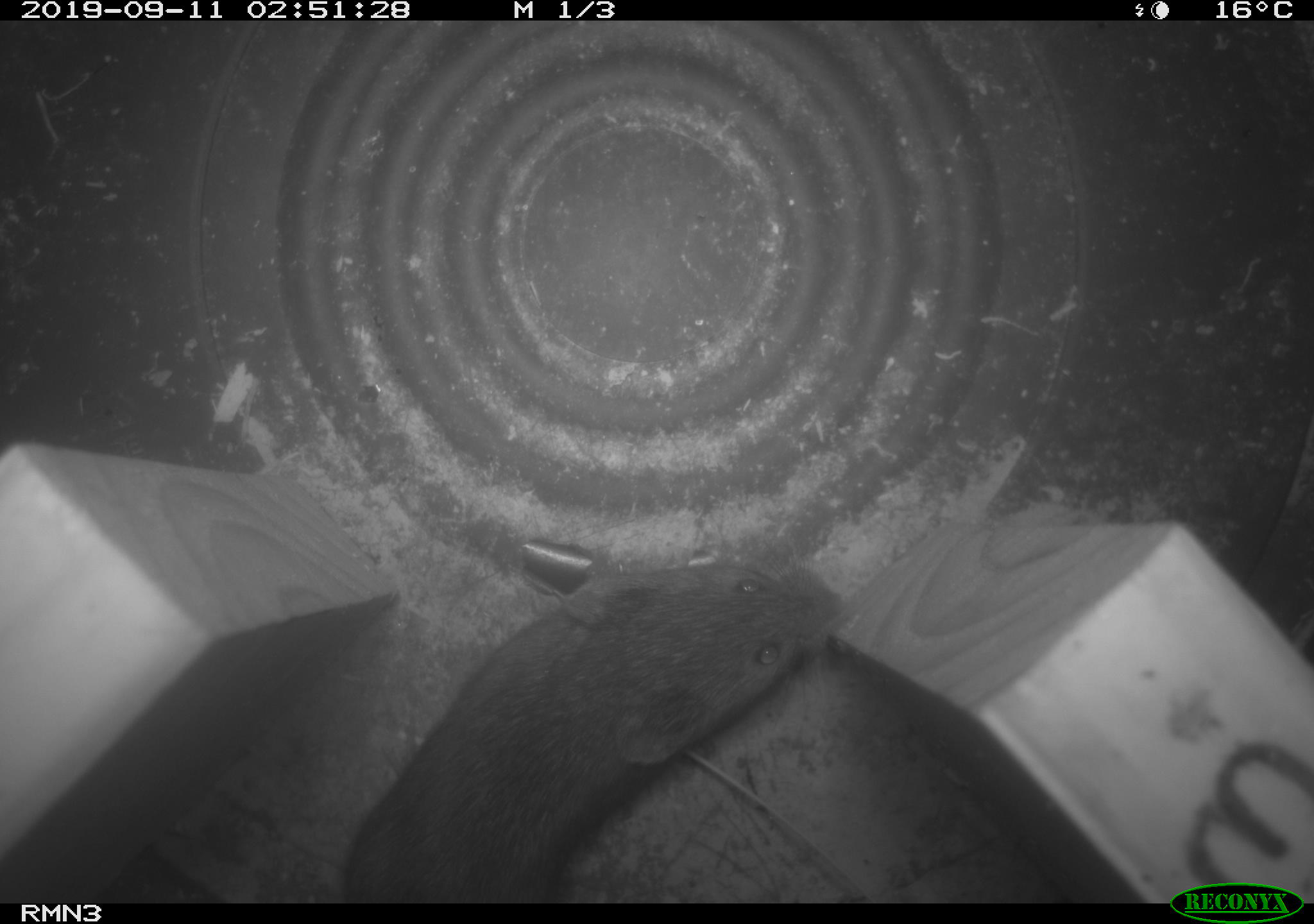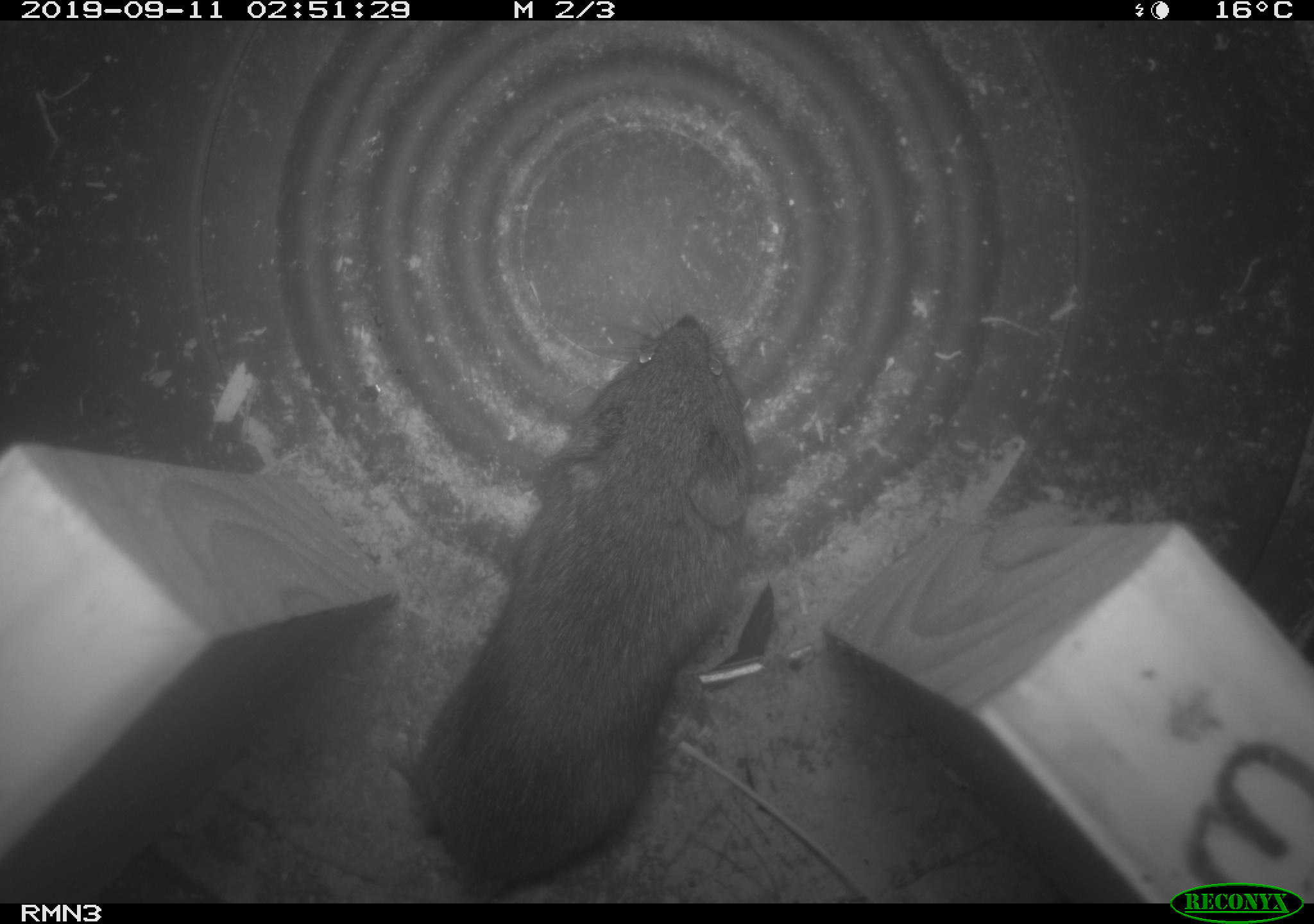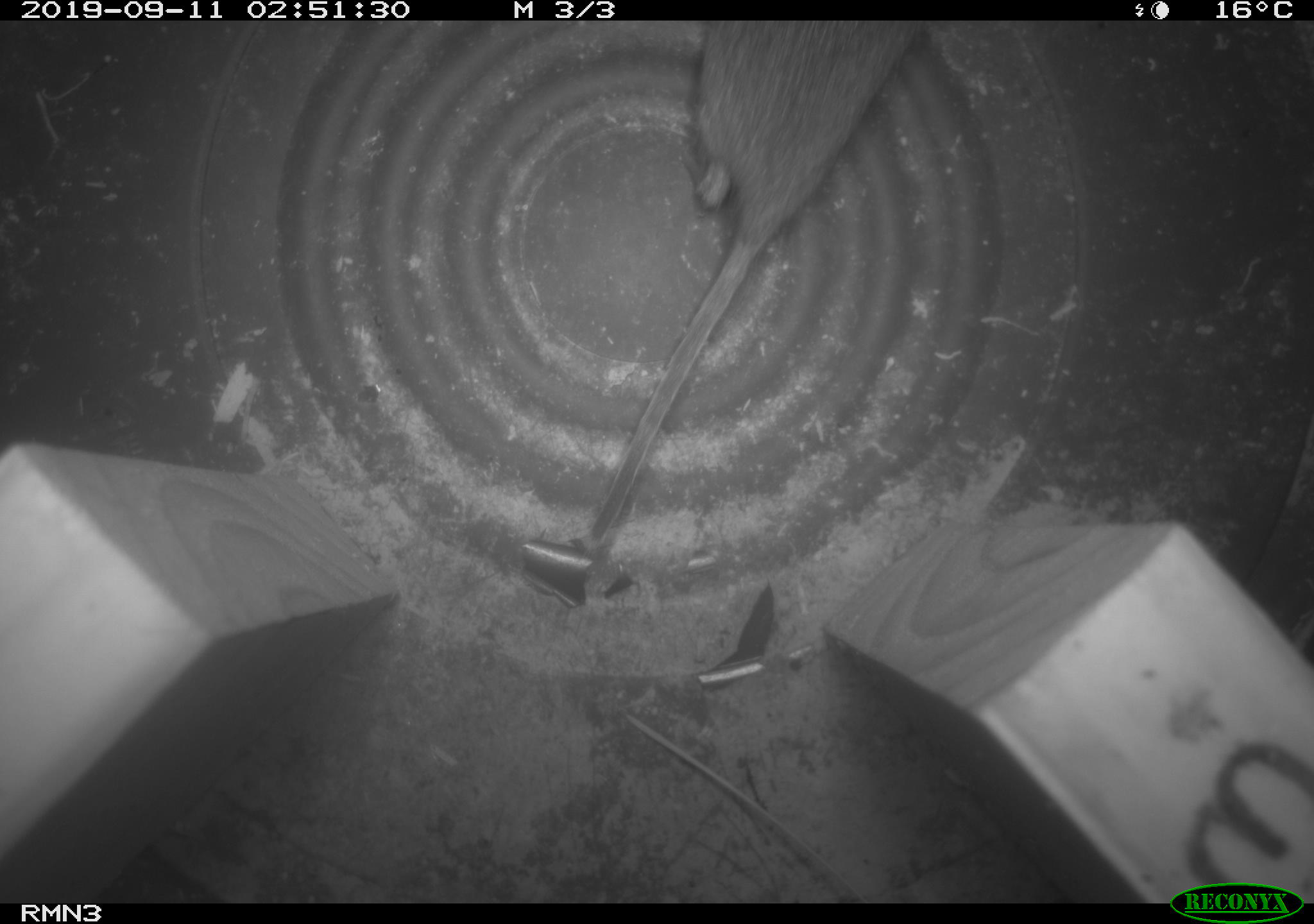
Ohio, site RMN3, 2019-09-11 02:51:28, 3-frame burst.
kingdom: Animalia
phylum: Chordata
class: Mammalia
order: Rodentia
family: Cricetidae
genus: Microtus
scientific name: Microtus pennsylvanicus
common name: meadow vole